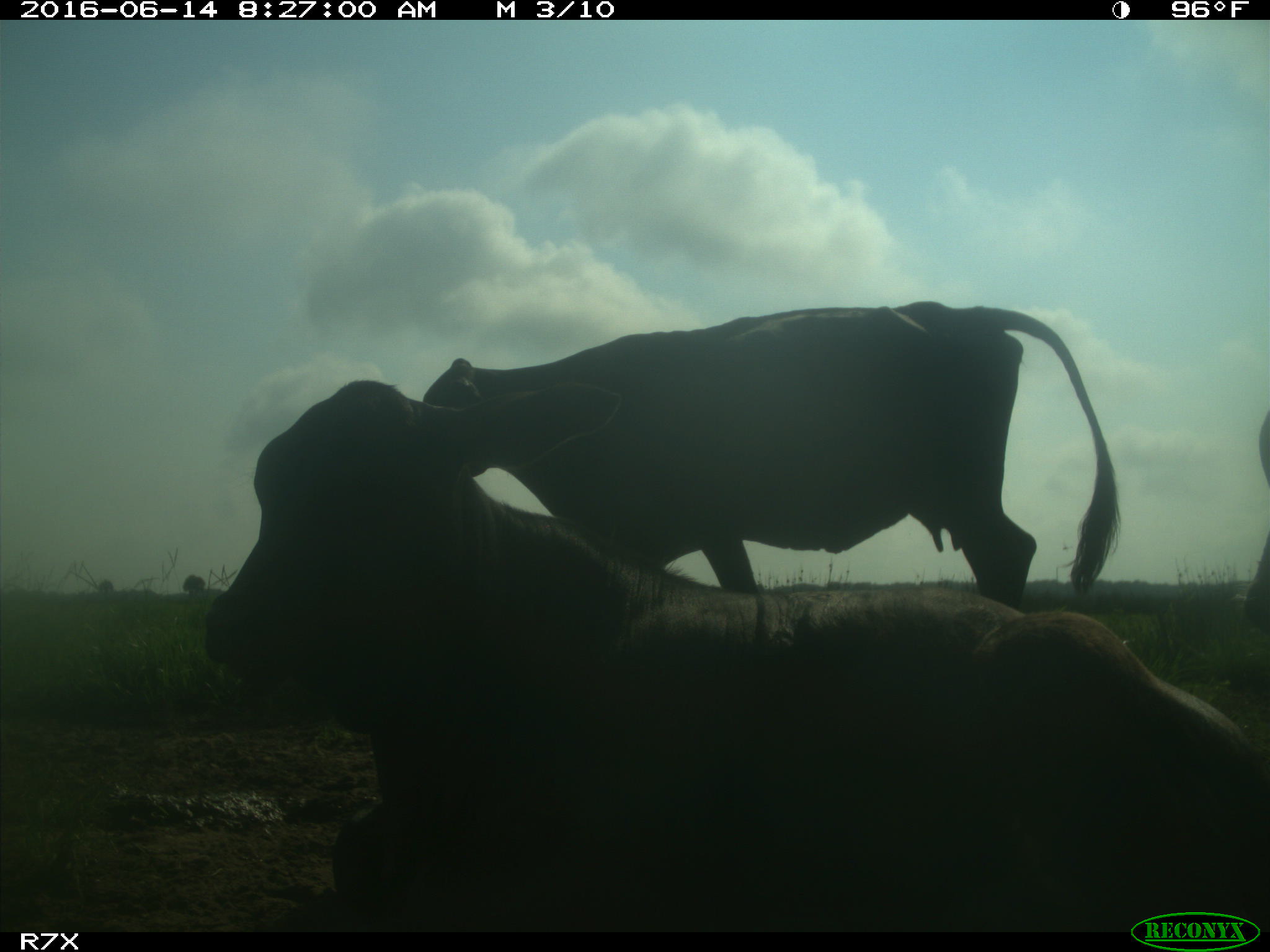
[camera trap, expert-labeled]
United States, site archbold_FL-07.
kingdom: Animalia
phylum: Chordata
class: Mammalia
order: Artiodactyla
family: Bovidae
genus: Bos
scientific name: Bos taurus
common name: domestic cow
Bos taurus (domestic cow).